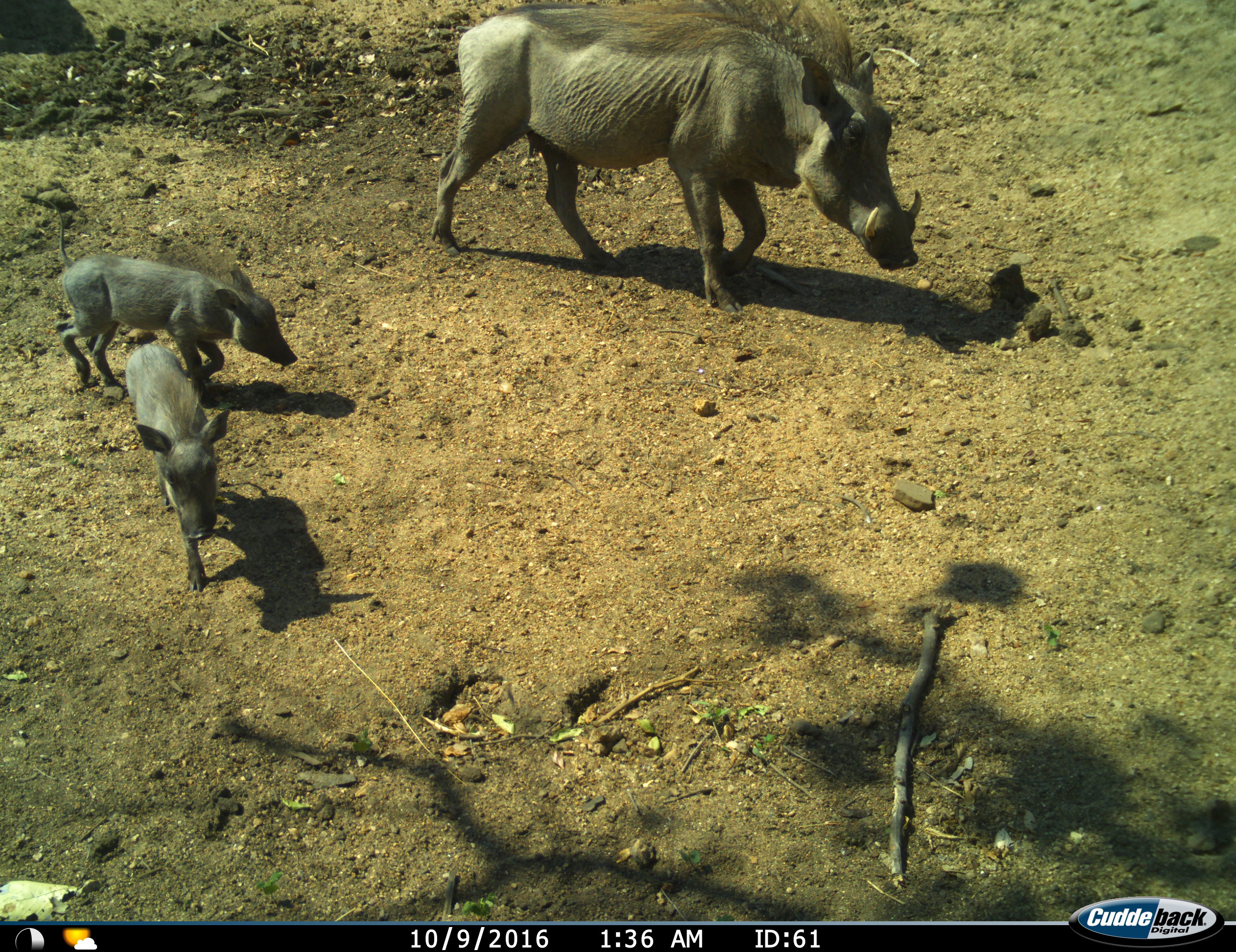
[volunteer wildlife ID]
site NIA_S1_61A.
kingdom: Animalia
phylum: Chordata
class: Mammalia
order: Artiodactyla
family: Suidae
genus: Phacochoerus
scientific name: Phacochoerus africanus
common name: warthog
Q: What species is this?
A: Warthog (Phacochoerus africanus).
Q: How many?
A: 3.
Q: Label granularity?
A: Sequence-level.